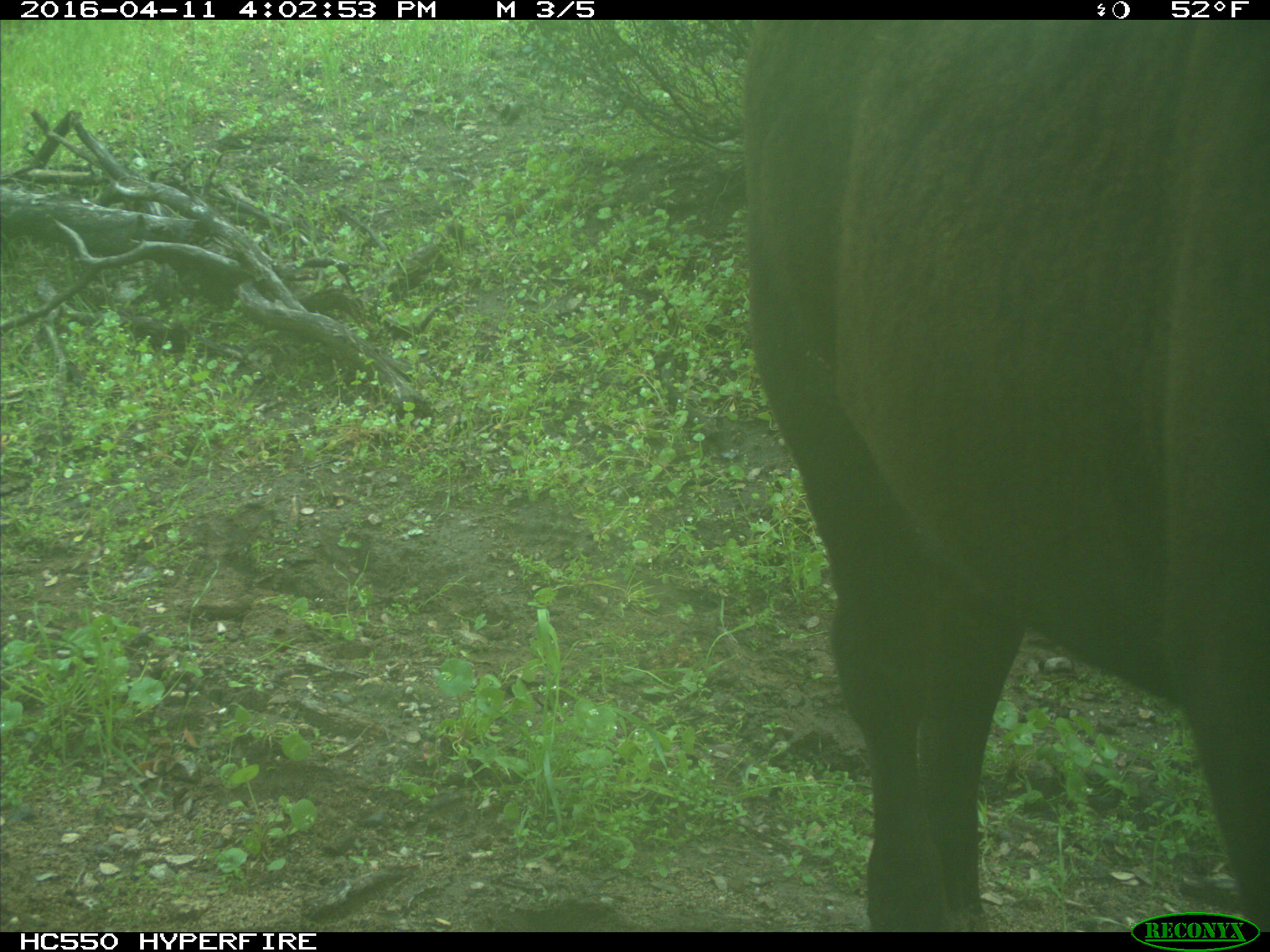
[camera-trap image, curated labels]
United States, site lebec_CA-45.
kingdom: Animalia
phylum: Chordata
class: Mammalia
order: Artiodactyla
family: Bovidae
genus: Bos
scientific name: Bos taurus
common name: domestic cow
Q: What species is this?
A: Bos taurus (domestic cow).